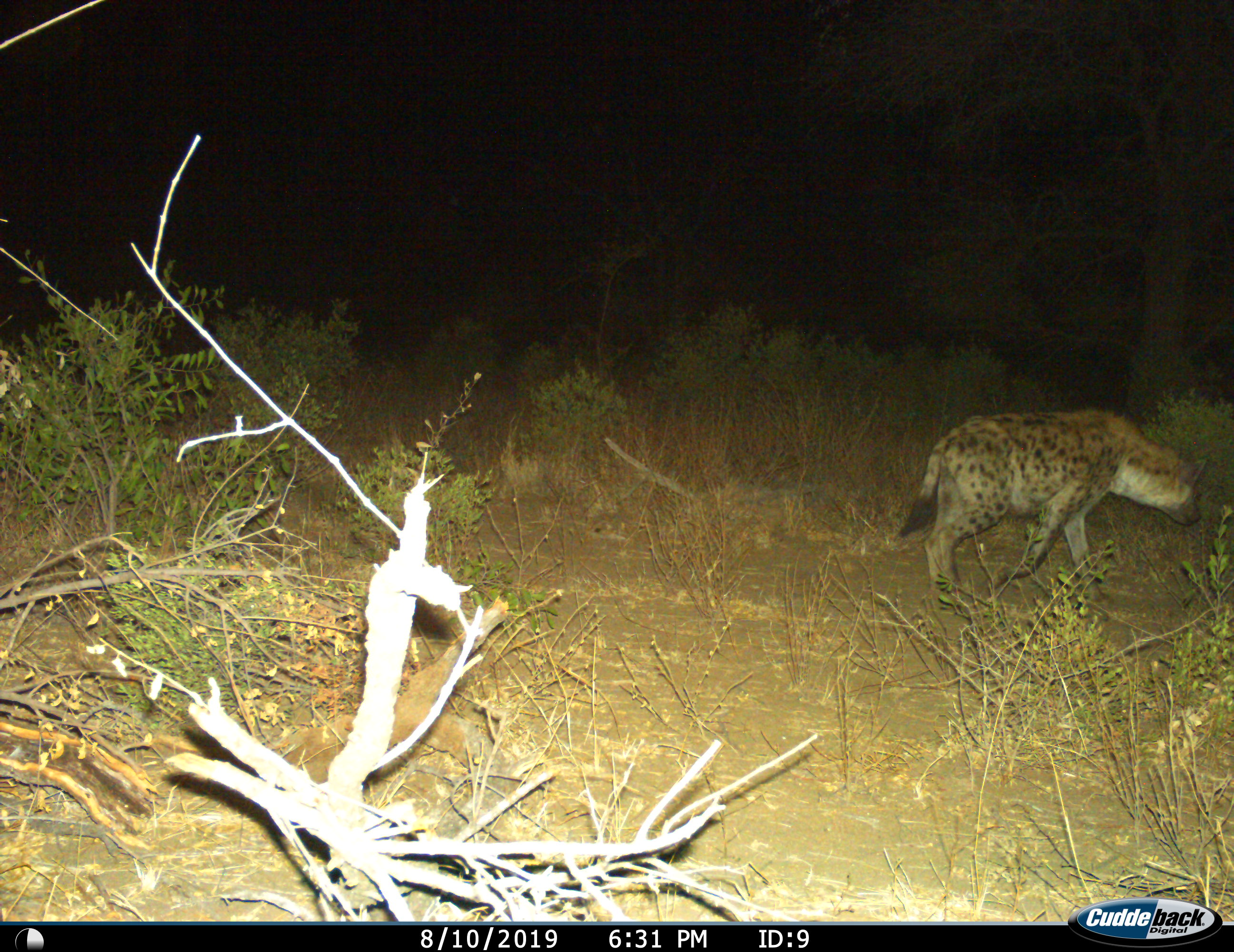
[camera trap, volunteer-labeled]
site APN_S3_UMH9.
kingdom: Animalia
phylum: Chordata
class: Mammalia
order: Carnivora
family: Hyaenidae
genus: Crocuta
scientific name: Crocuta crocuta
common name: spotted hyena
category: hyenaspotted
Hyenaspotted (spotted hyena) (Crocuta crocuta), count 1. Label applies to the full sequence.